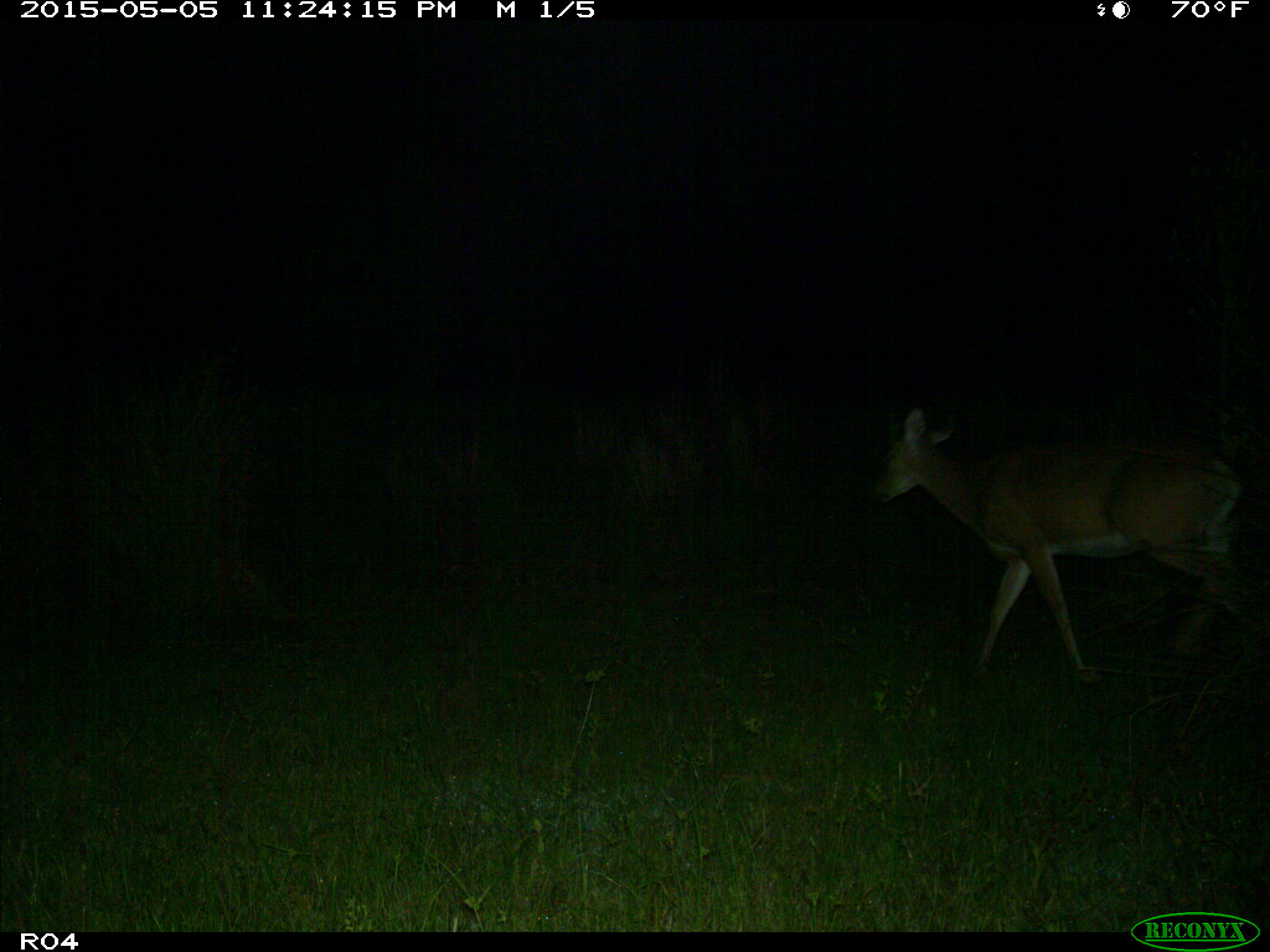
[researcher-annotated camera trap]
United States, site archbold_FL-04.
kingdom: Animalia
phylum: Chordata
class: Mammalia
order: Artiodactyla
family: Cervidae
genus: Odocoileus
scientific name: Odocoileus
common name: deer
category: unidentified deer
Unidentified deer (deer) (Odocoileus).